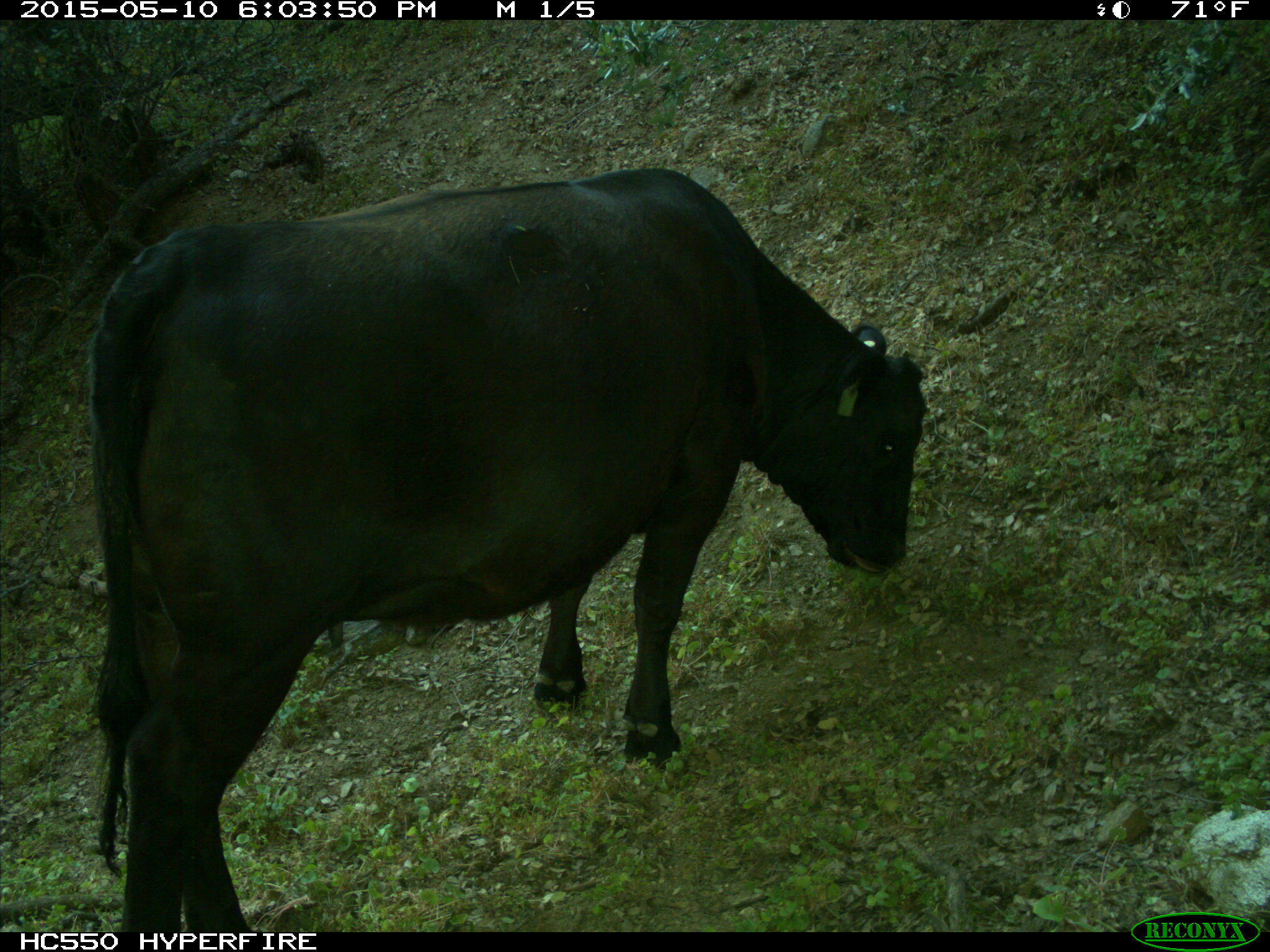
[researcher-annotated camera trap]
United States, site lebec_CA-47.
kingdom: Animalia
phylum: Chordata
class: Mammalia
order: Artiodactyla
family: Bovidae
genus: Bos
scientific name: Bos taurus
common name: domestic cow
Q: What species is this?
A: Bos taurus (domestic cow).